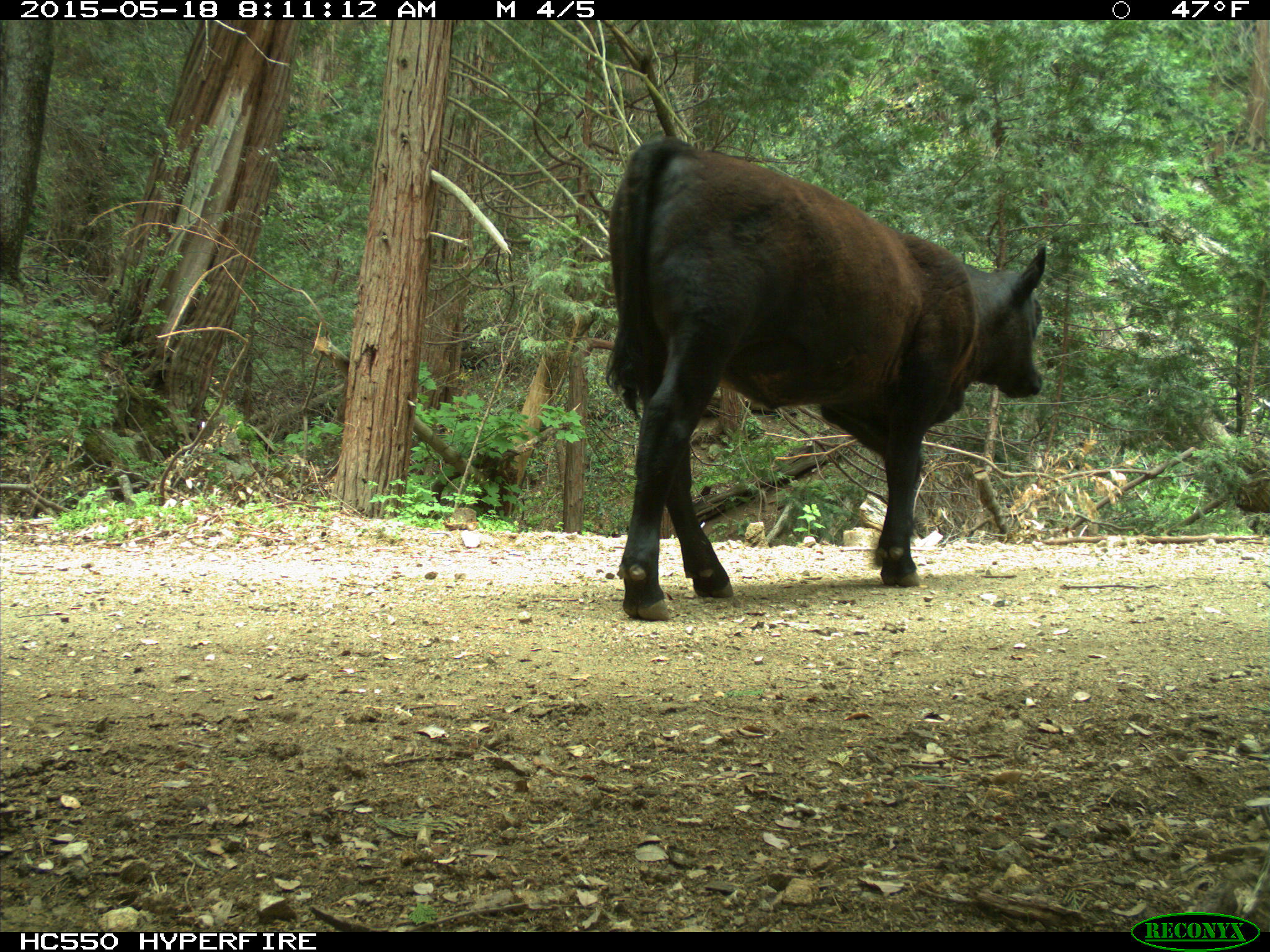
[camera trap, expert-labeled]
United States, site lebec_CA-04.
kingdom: Animalia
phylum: Chordata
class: Mammalia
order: Artiodactyla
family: Bovidae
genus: Bos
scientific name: Bos taurus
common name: domestic cow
Bos taurus (domestic cow).